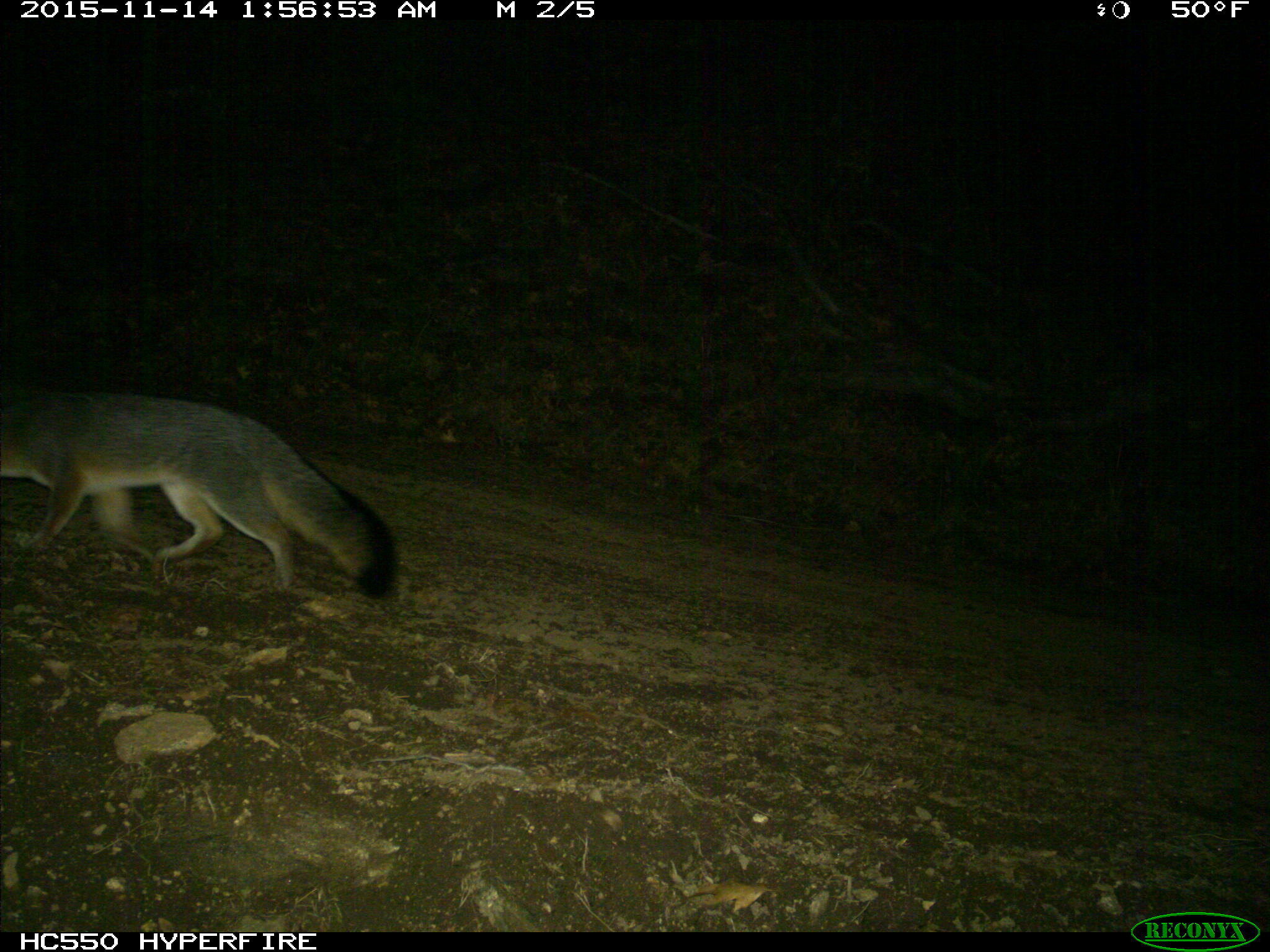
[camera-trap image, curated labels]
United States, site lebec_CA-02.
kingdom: Animalia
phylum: Chordata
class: Mammalia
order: Carnivora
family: Canidae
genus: Urocyon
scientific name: Urocyon cinereoargenteus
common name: gray fox